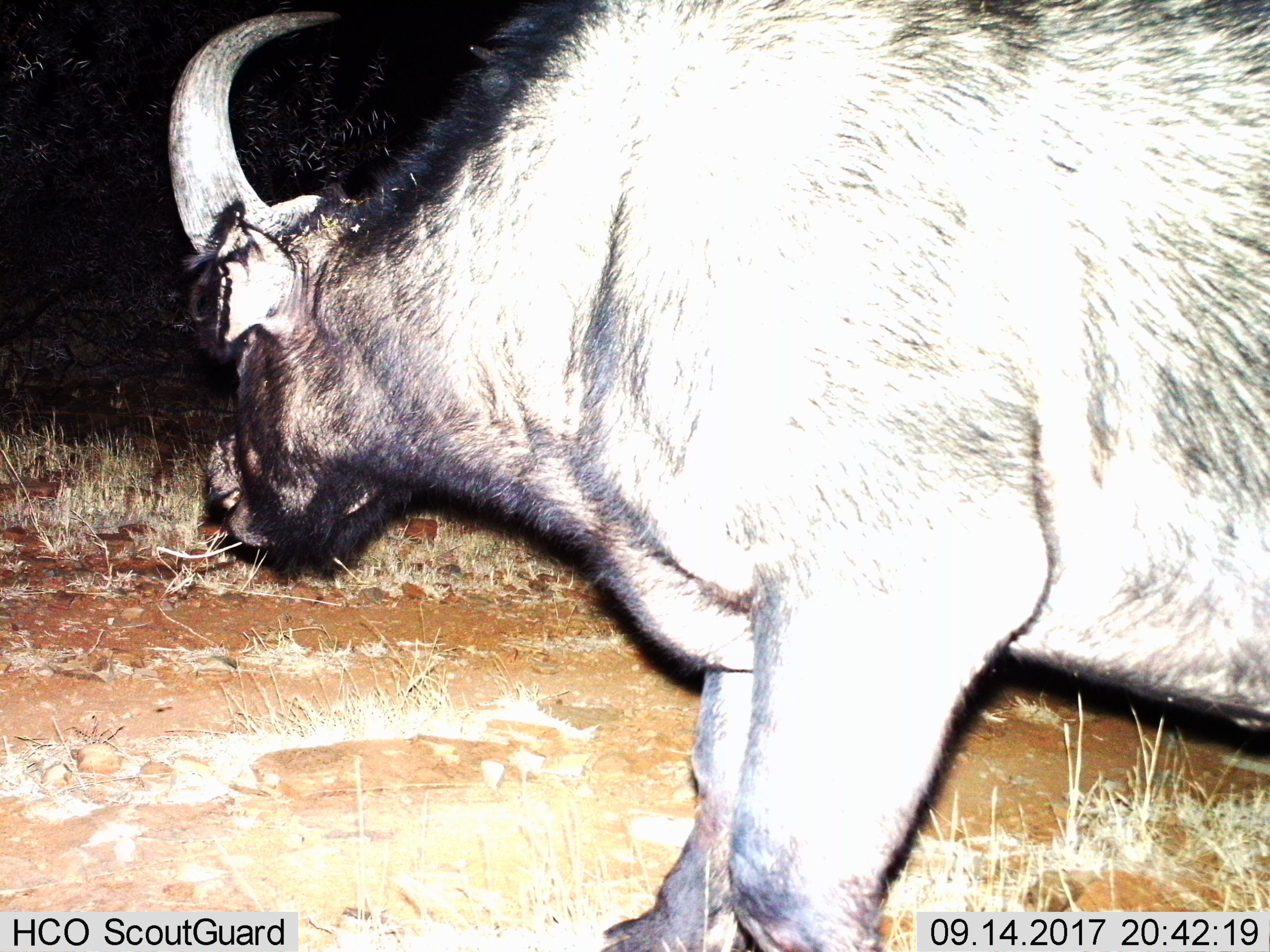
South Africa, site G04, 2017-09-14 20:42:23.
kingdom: Animalia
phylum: Chordata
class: Mammalia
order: Artiodactyla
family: Bovidae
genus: Syncerus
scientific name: Syncerus caffer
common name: cape buffalo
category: buffalo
Buffalo (cape buffalo) (Syncerus caffer), count 1. Behavior (volunteer vote fractions): standing 57%, resting 0%, moving 43%, interacting 0%. Young present (vote fraction): 0%. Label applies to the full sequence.